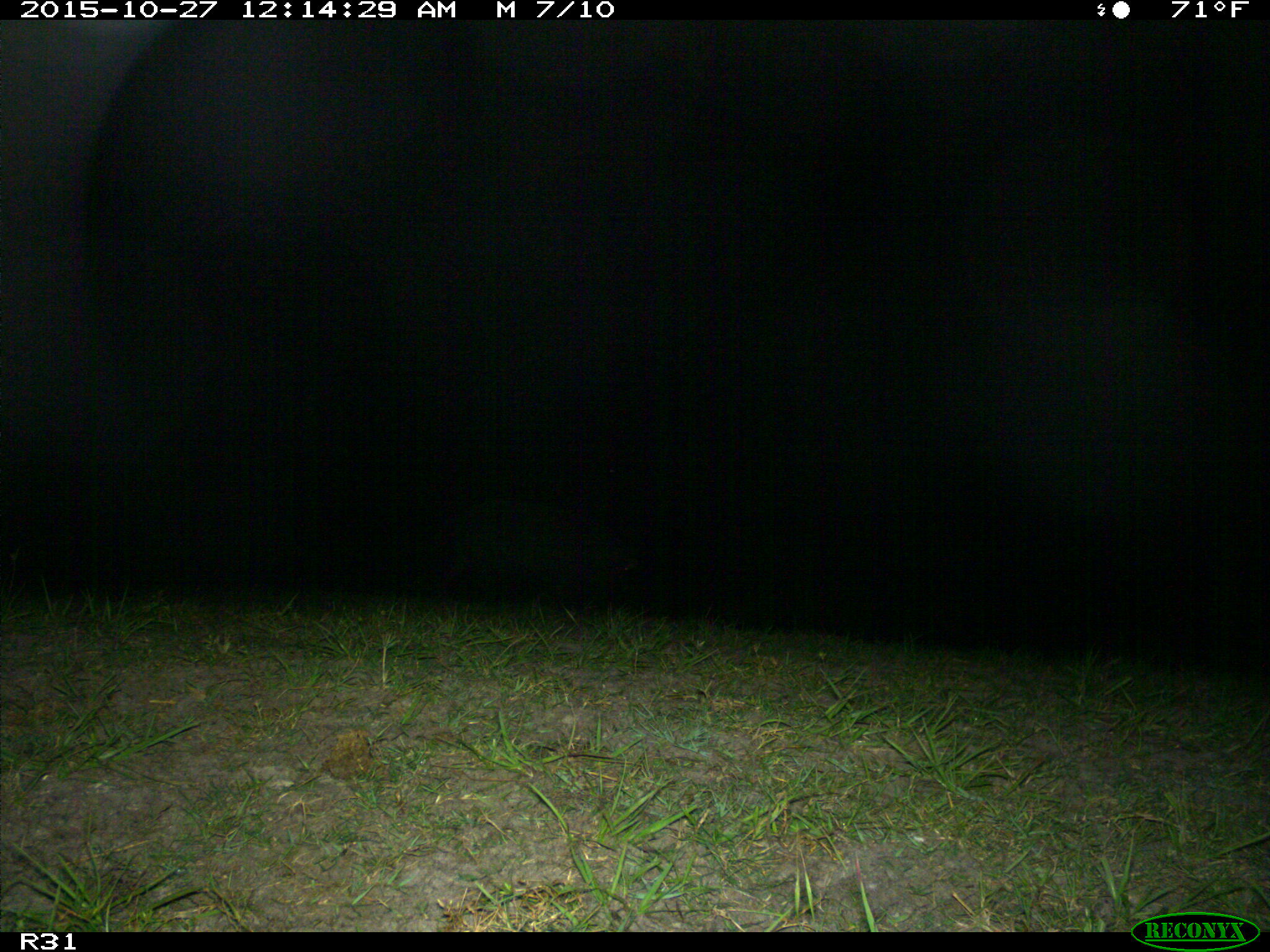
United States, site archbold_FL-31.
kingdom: Animalia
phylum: Chordata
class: Mammalia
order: Artiodactyla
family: Suidae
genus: Sus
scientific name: Sus scrofa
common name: wild boar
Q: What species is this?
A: Sus scrofa (wild boar).